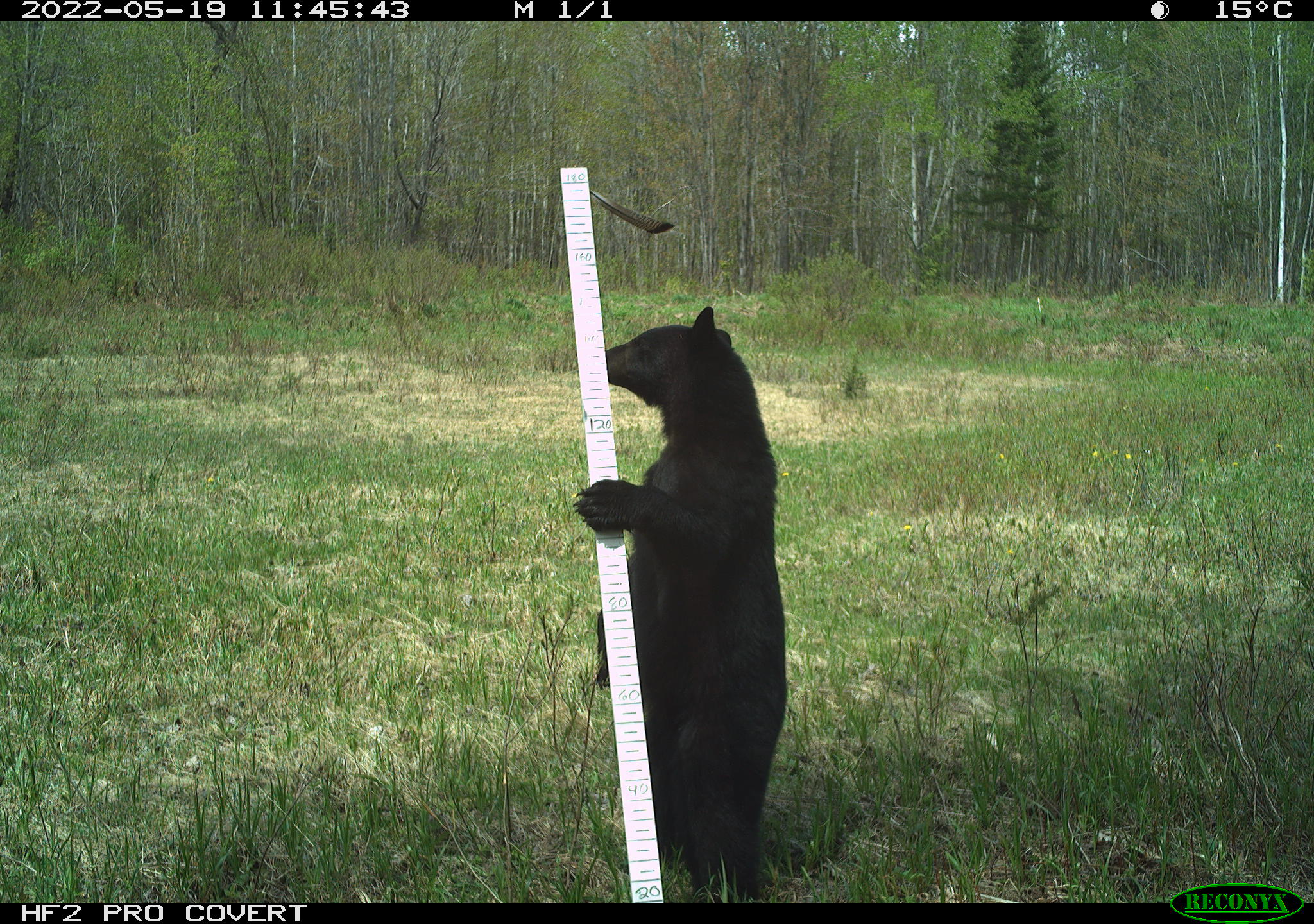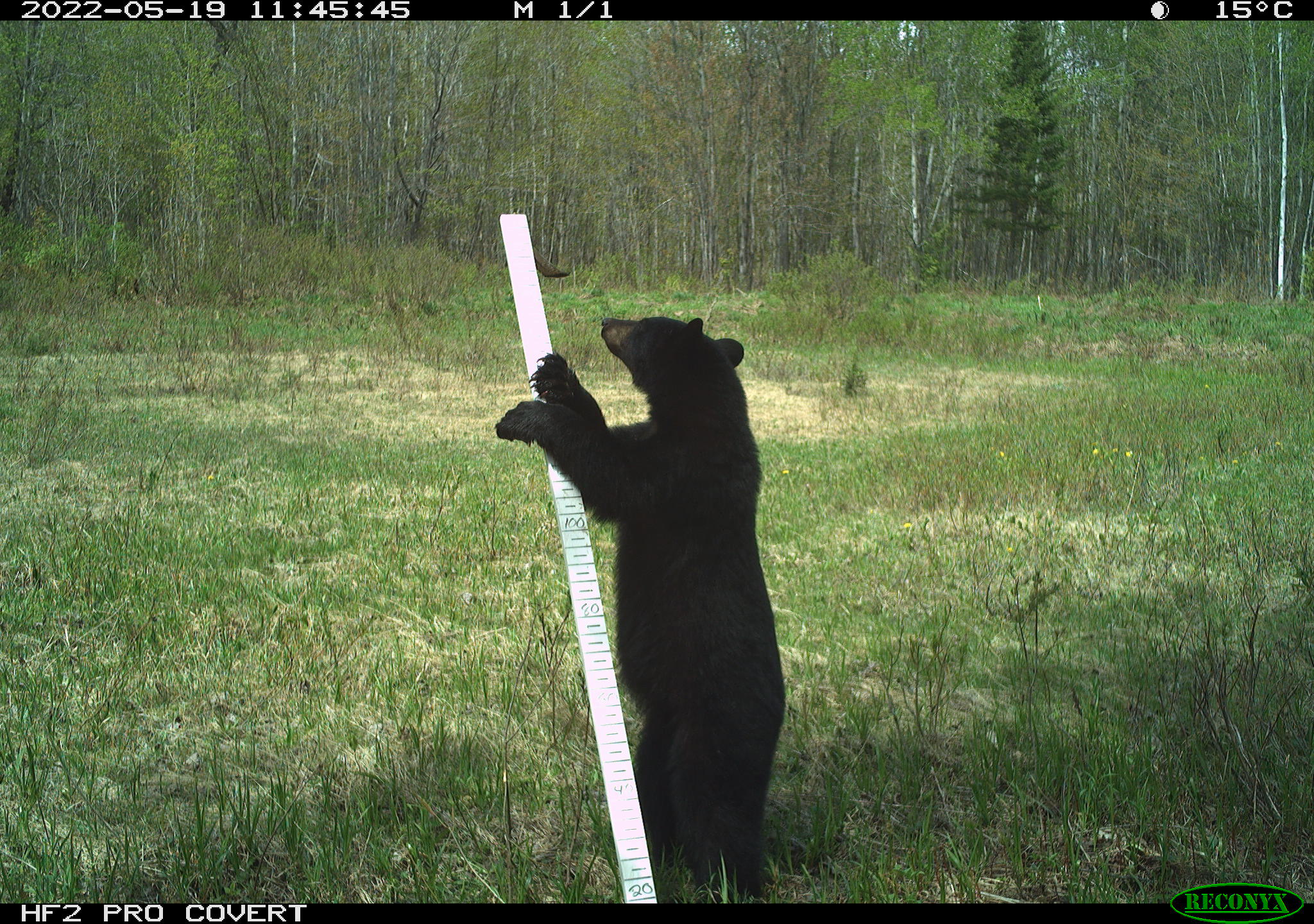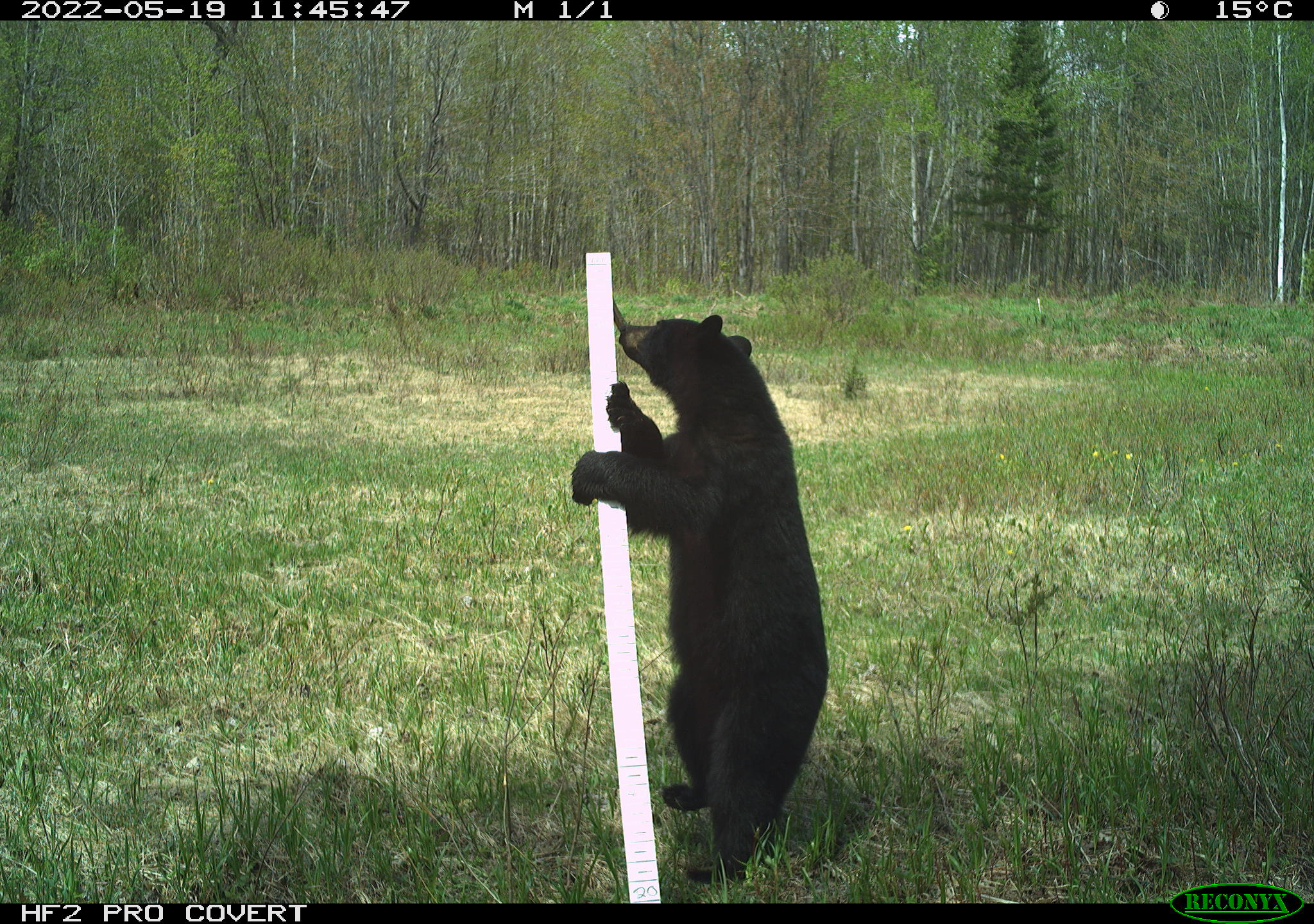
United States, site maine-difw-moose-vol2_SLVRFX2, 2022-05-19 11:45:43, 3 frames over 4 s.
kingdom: Animalia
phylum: Chordata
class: Mammalia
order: Carnivora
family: Ursidae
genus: Ursus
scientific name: Ursus americanus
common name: black bear